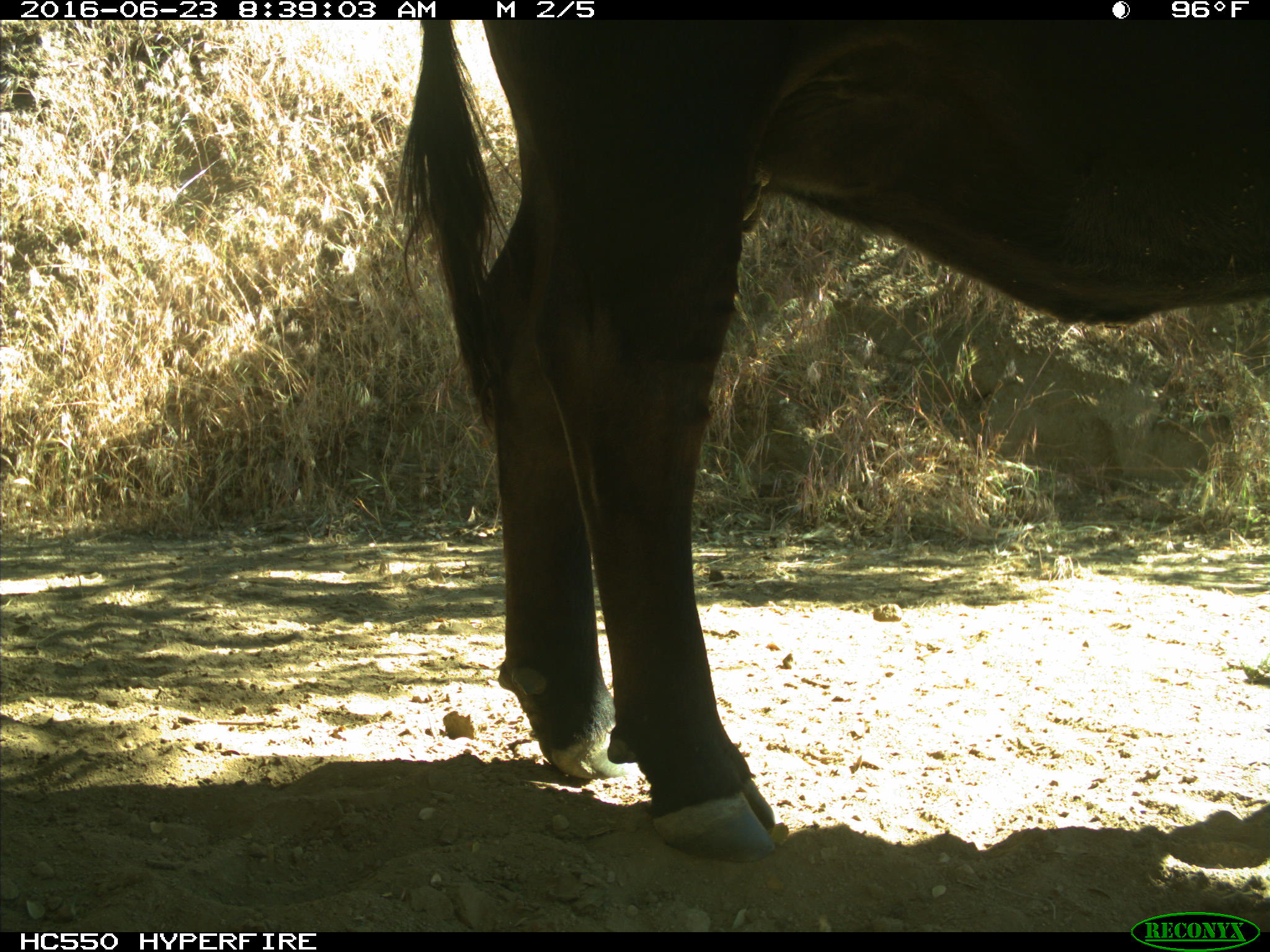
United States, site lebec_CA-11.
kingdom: Animalia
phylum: Chordata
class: Mammalia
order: Artiodactyla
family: Bovidae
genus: Bos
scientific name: Bos taurus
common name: domestic cow